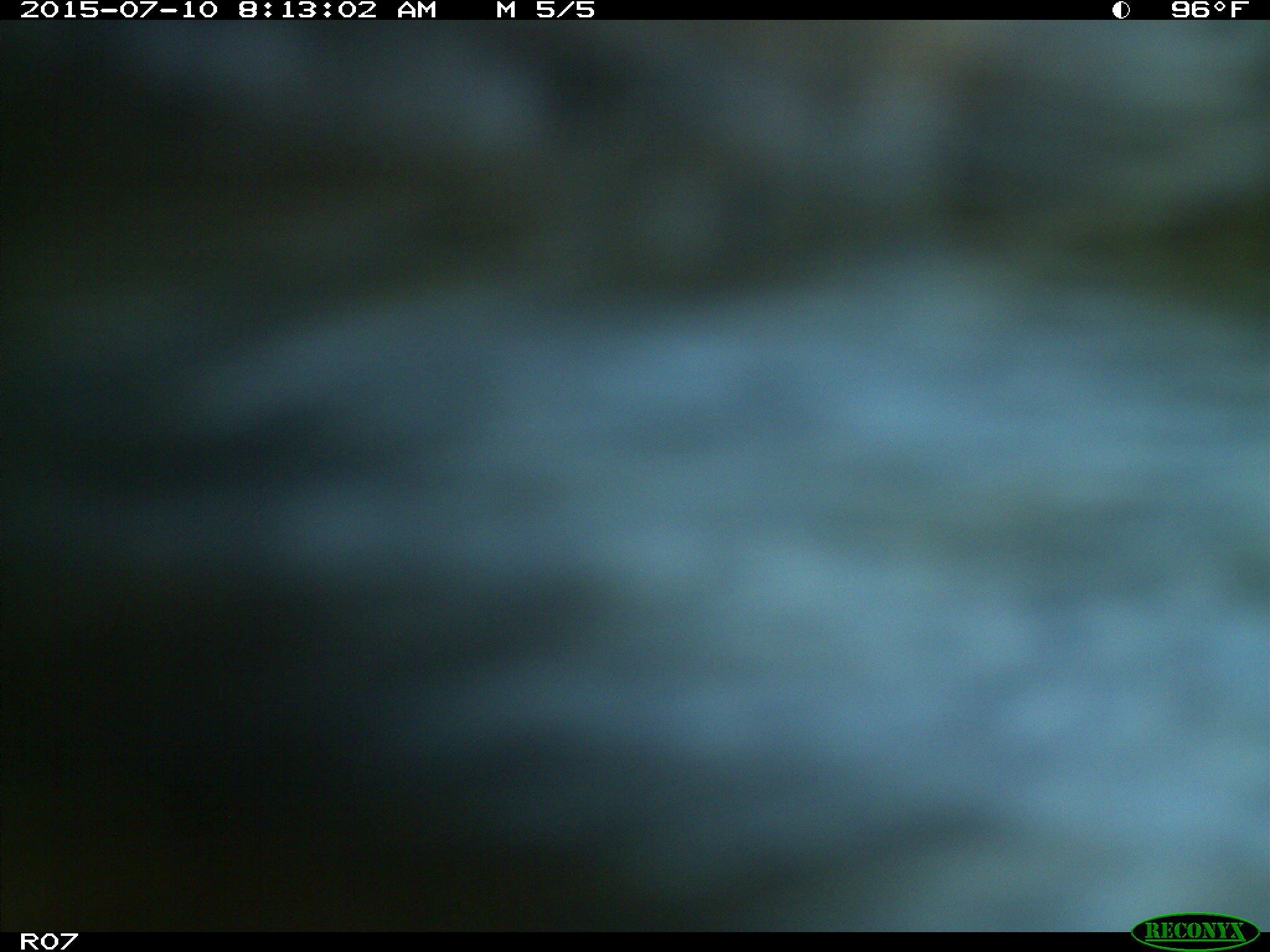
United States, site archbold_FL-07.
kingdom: Animalia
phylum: Chordata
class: Mammalia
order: Artiodactyla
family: Bovidae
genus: Bos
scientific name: Bos taurus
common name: domestic cow